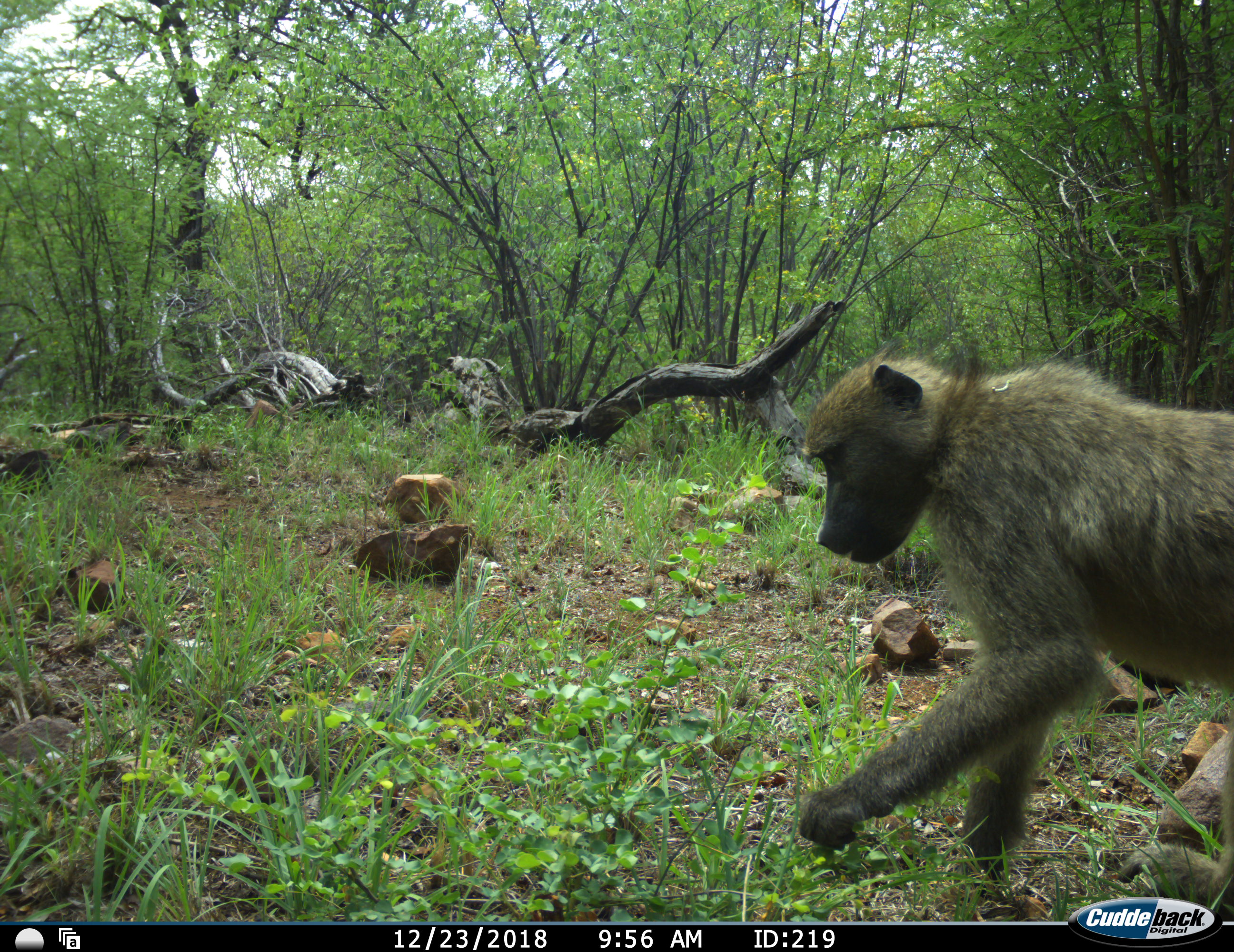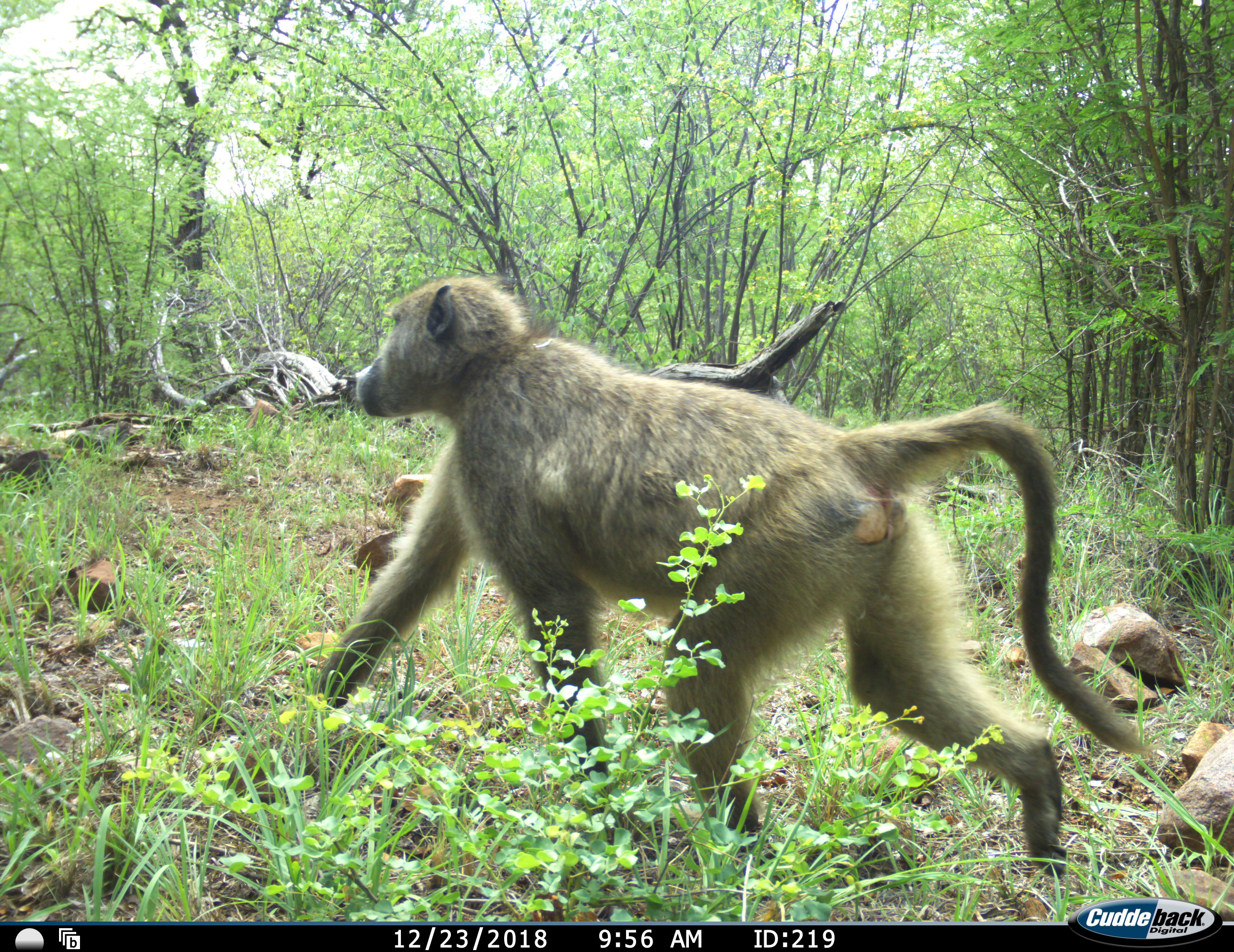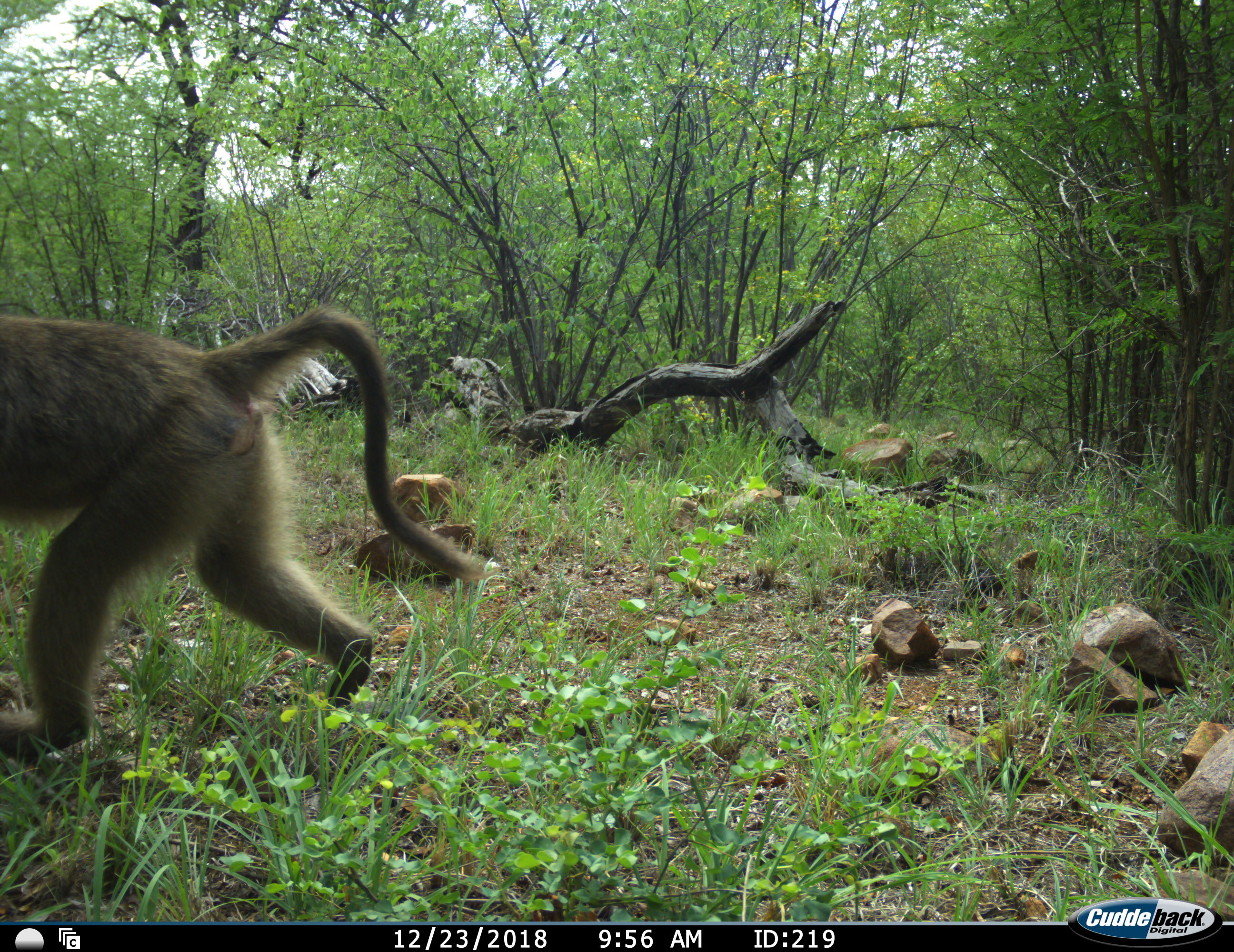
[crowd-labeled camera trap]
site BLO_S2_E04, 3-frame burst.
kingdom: Animalia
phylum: Chordata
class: Mammalia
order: Primates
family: Cercopithecidae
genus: Papio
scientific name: Papio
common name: baboon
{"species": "baboon (Papio)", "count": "1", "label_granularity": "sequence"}